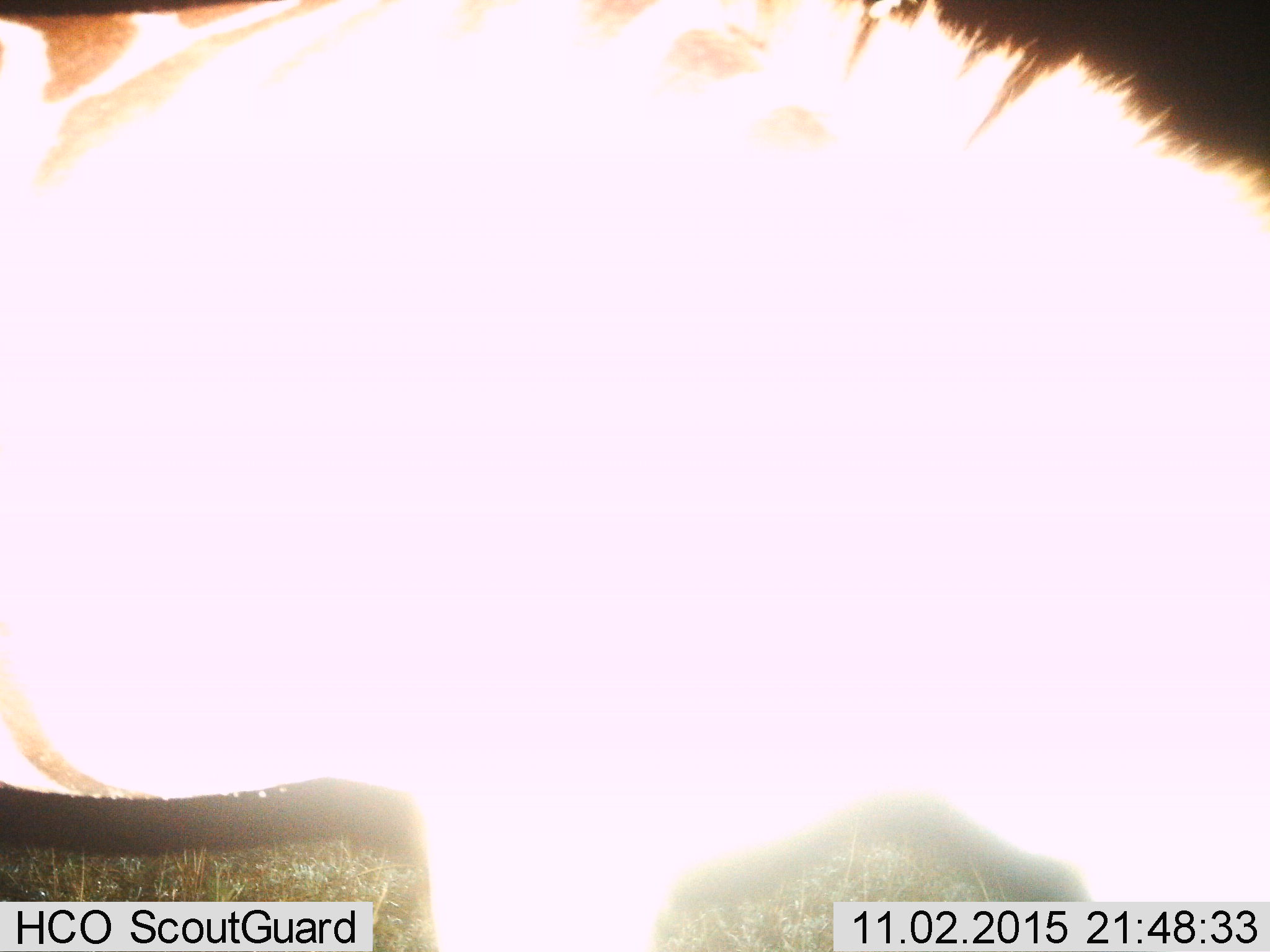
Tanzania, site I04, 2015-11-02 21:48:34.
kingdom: Animalia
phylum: Chordata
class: Mammalia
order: Perissodactyla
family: Equidae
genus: Equus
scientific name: Equus quagga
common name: plains zebra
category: zebra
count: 1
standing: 40%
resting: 0%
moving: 0%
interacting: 0%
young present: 0%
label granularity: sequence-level